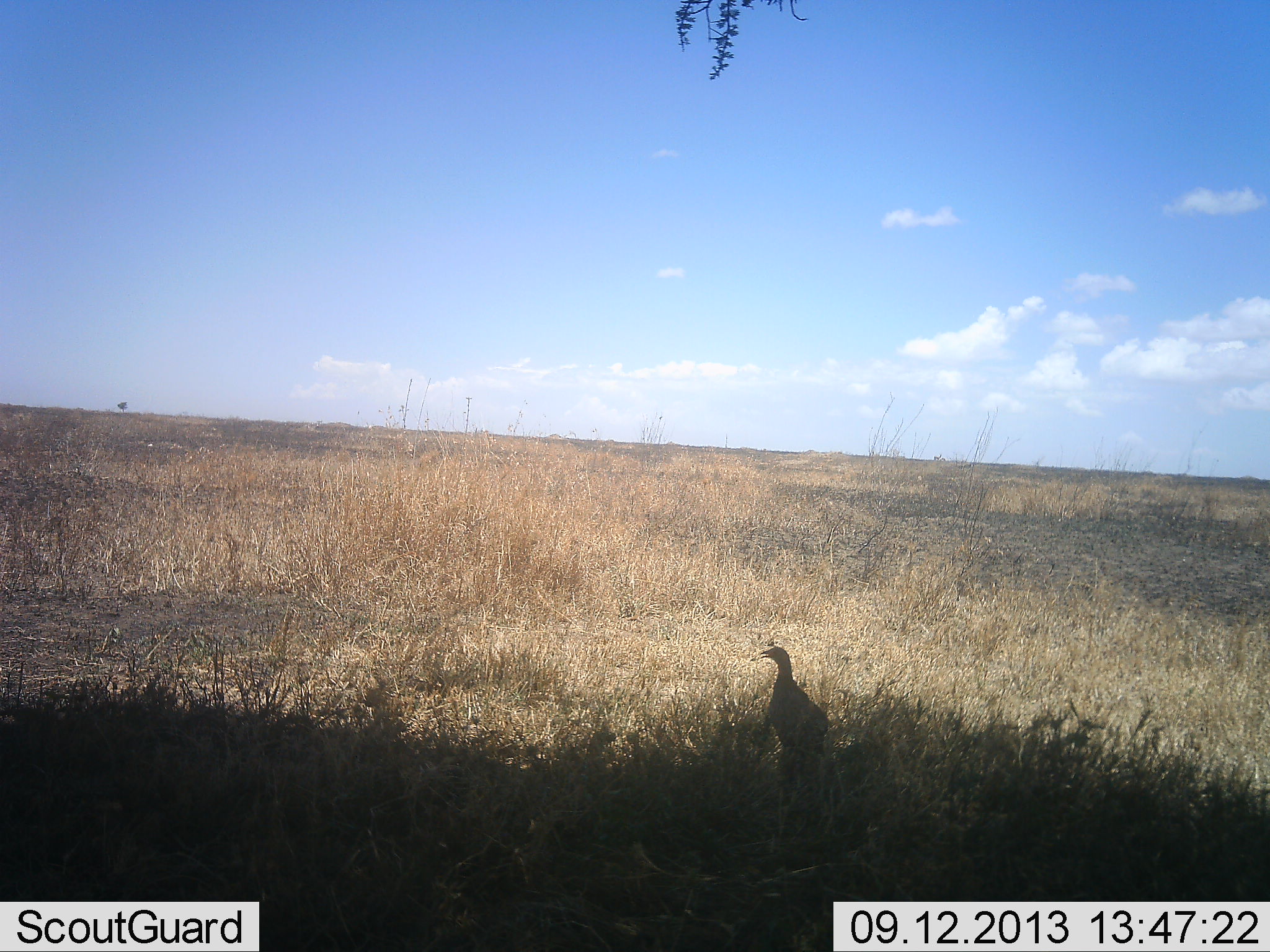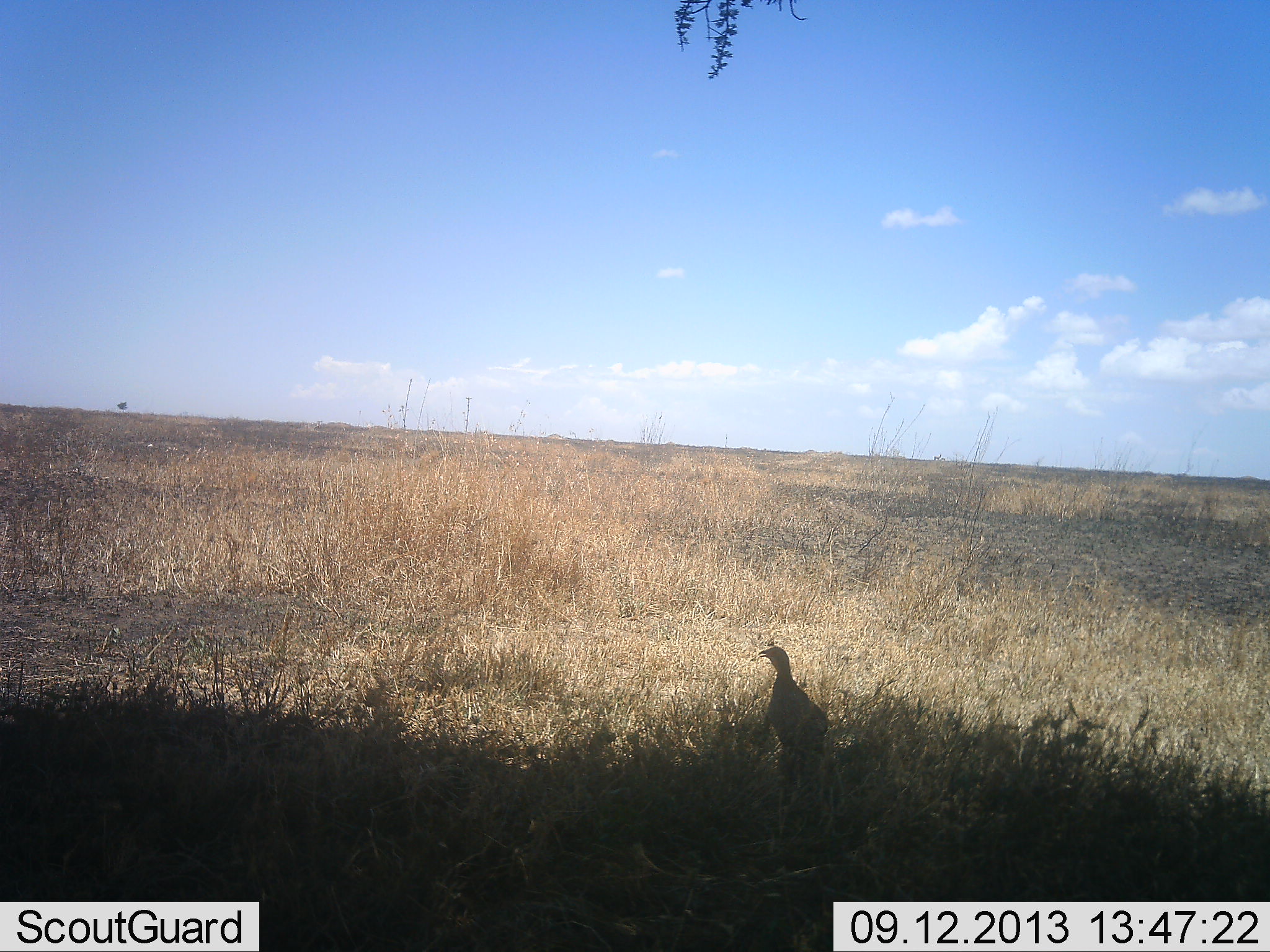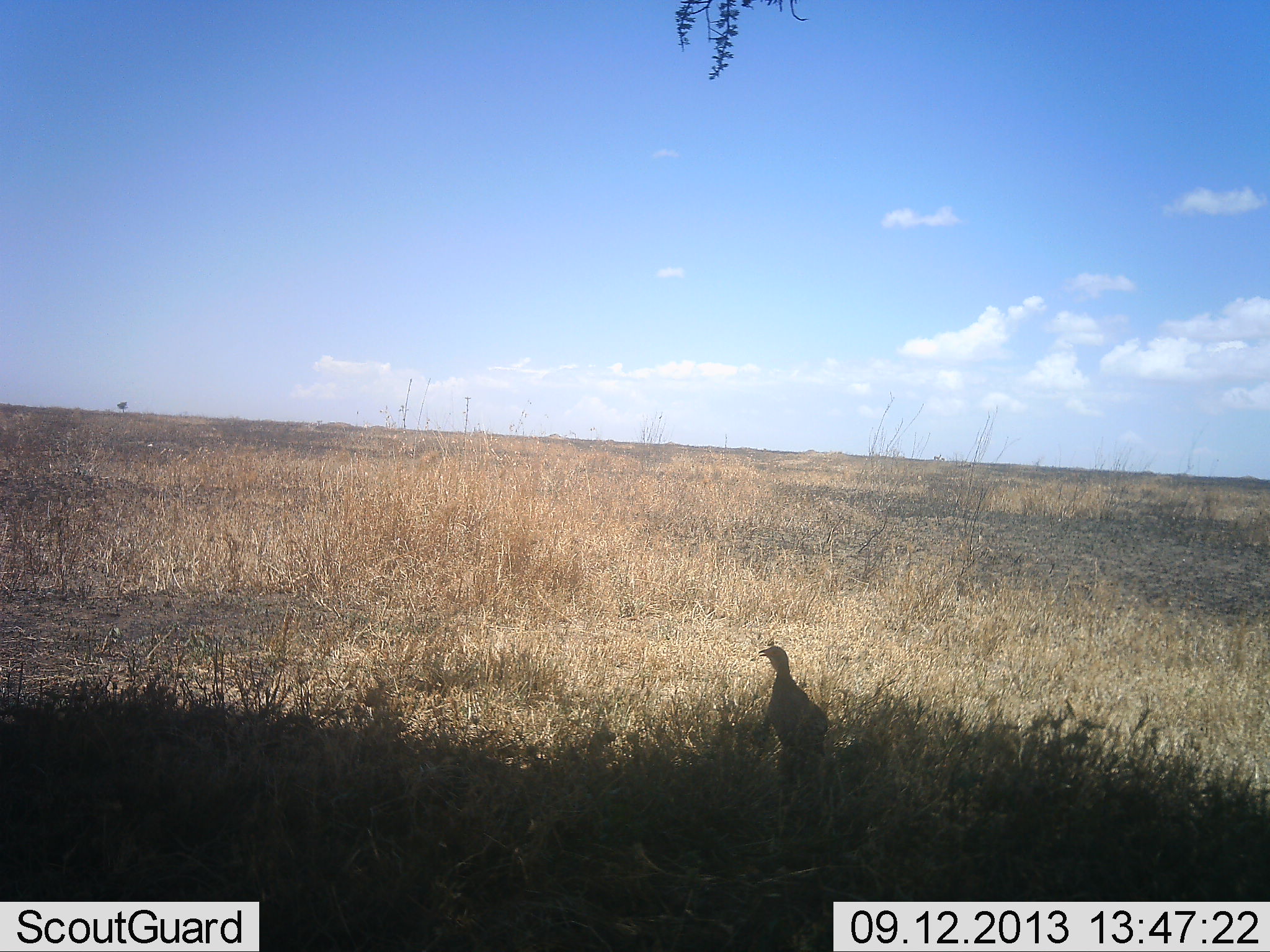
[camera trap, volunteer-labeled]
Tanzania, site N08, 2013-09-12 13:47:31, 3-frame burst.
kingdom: Animalia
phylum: Chordata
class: Aves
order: Galliformes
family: Numididae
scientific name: Numididae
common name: guinea fowl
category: guineafowl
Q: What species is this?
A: Guineafowl (guinea fowl) (Numididae).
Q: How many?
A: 1.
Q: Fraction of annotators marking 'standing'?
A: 90%.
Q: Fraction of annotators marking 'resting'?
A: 0%.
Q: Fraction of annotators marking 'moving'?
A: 0%.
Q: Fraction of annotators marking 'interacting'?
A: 10%.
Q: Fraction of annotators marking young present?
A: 0%.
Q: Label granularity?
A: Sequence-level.